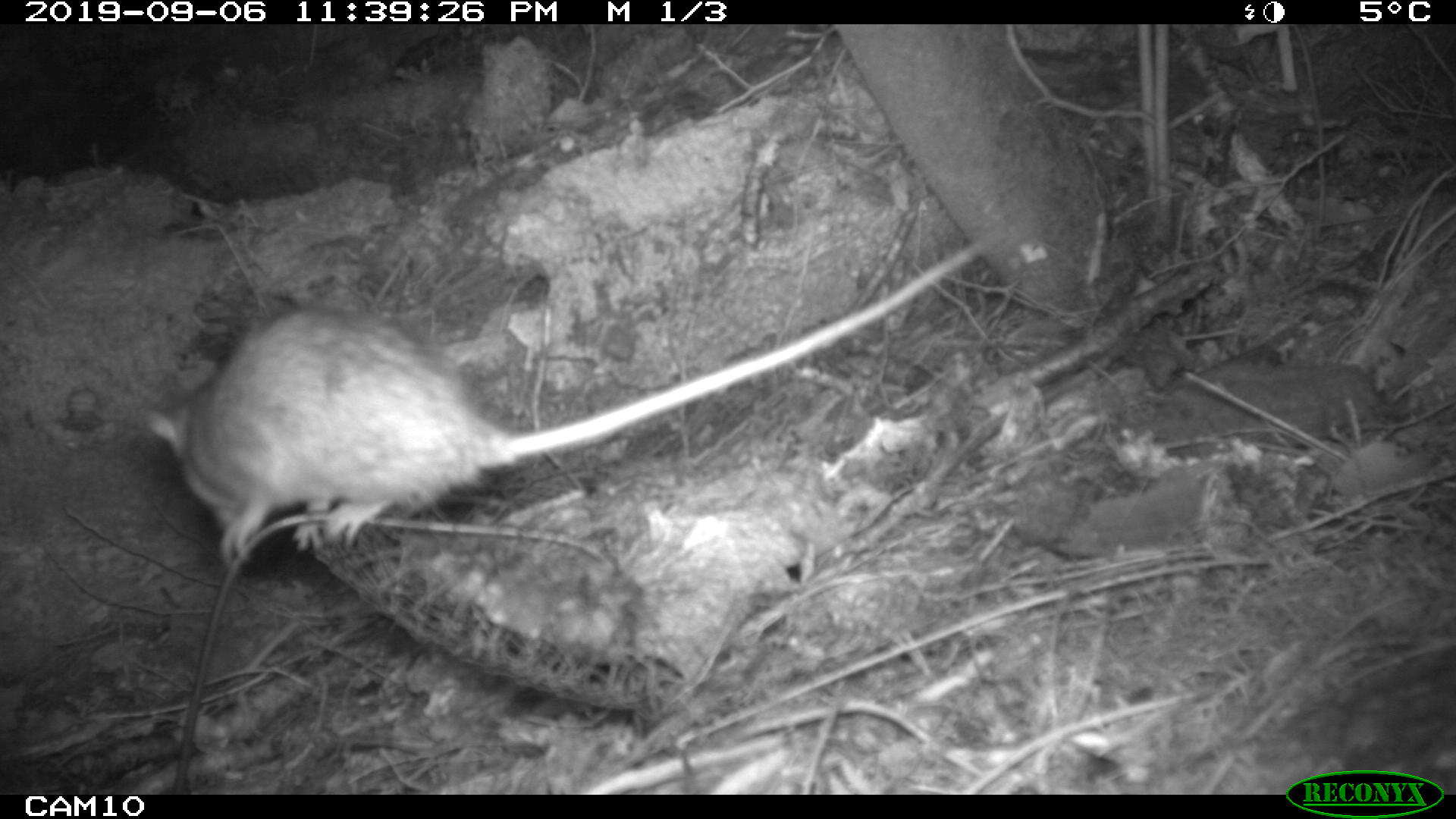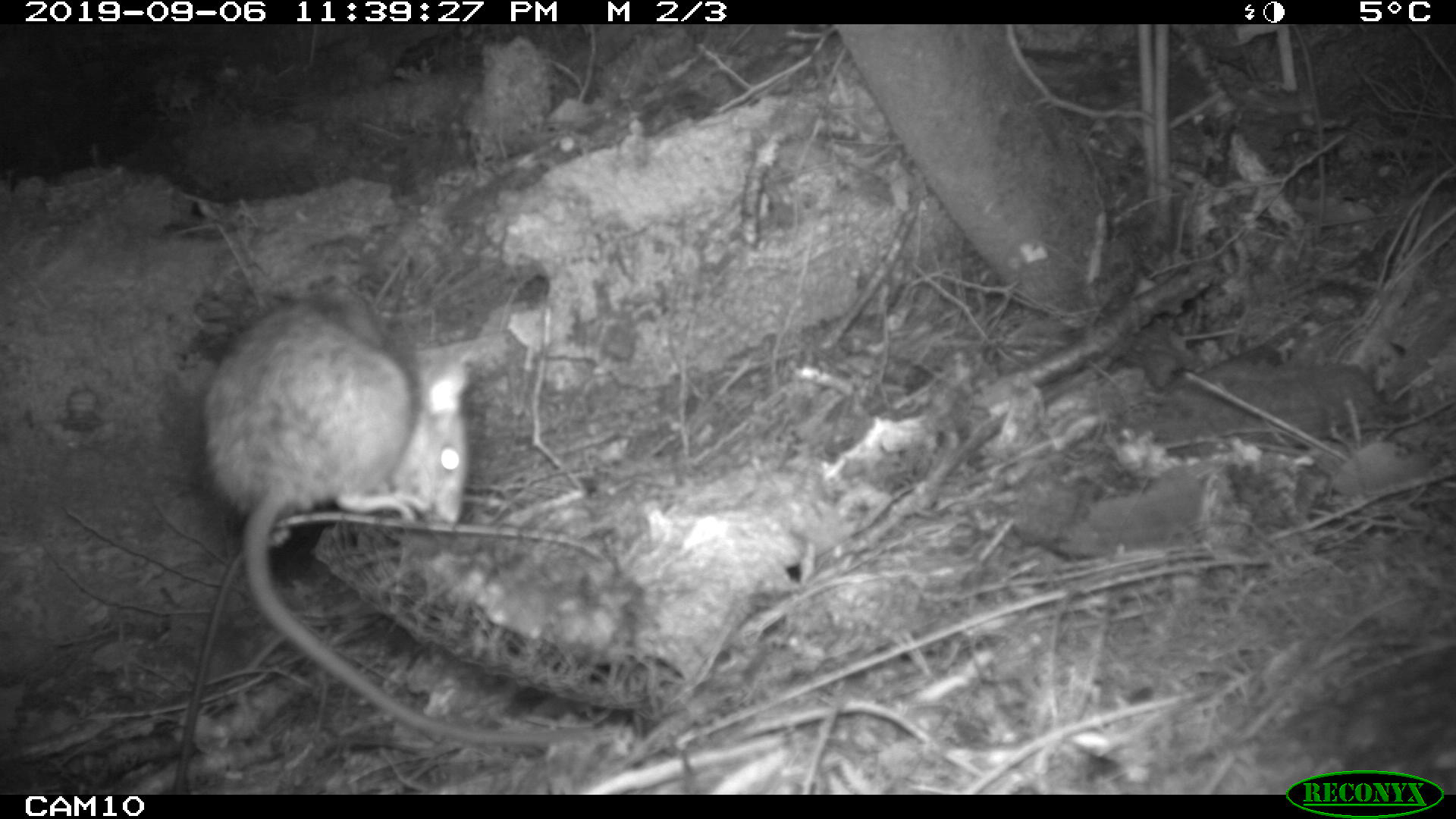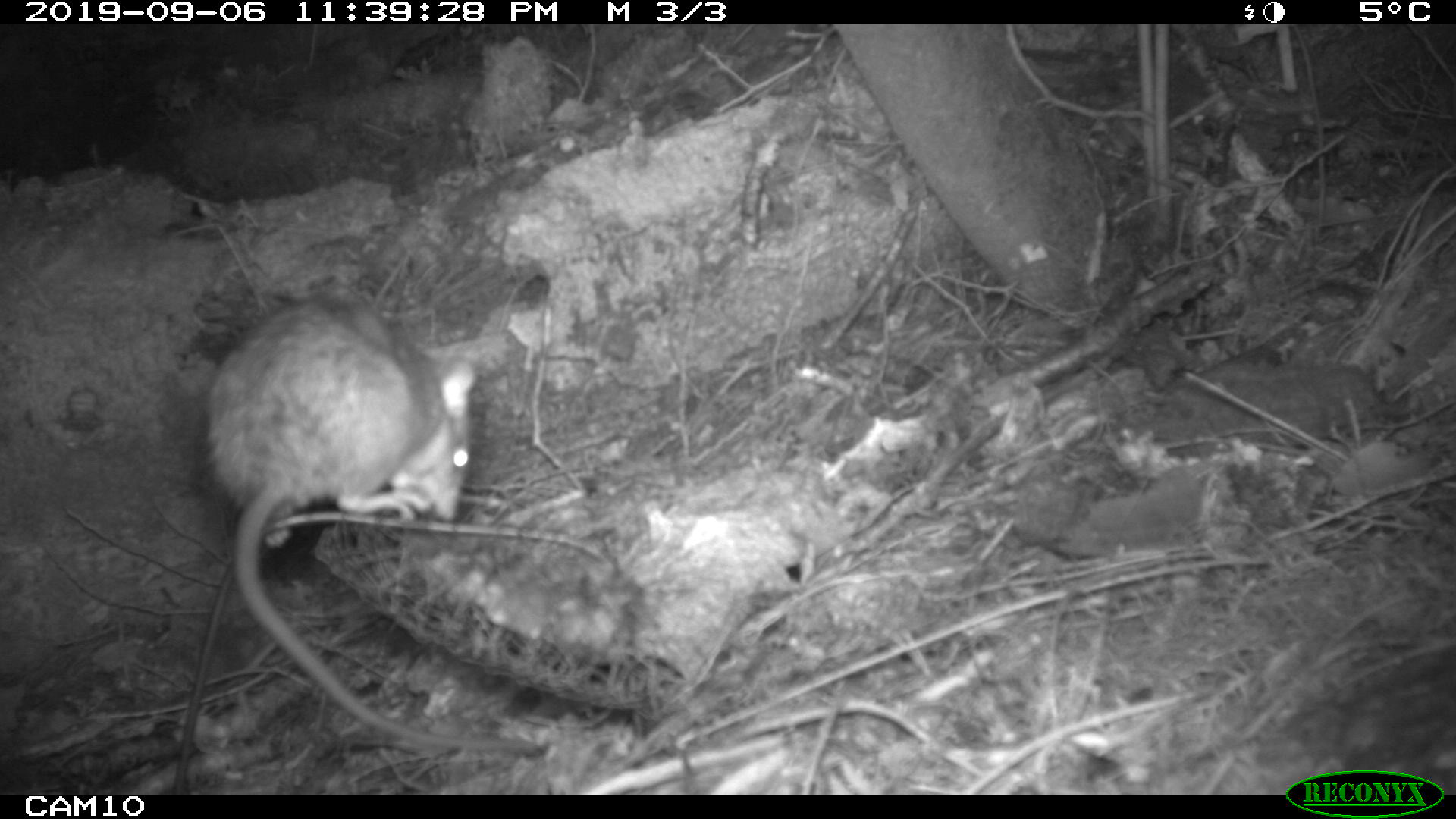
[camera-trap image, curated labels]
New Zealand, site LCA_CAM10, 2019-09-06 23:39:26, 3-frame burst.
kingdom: Animalia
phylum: Chordata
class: Mammalia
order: Rodentia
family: Muridae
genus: Rattus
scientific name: Rattus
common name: rat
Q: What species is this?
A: Rat (Rattus).